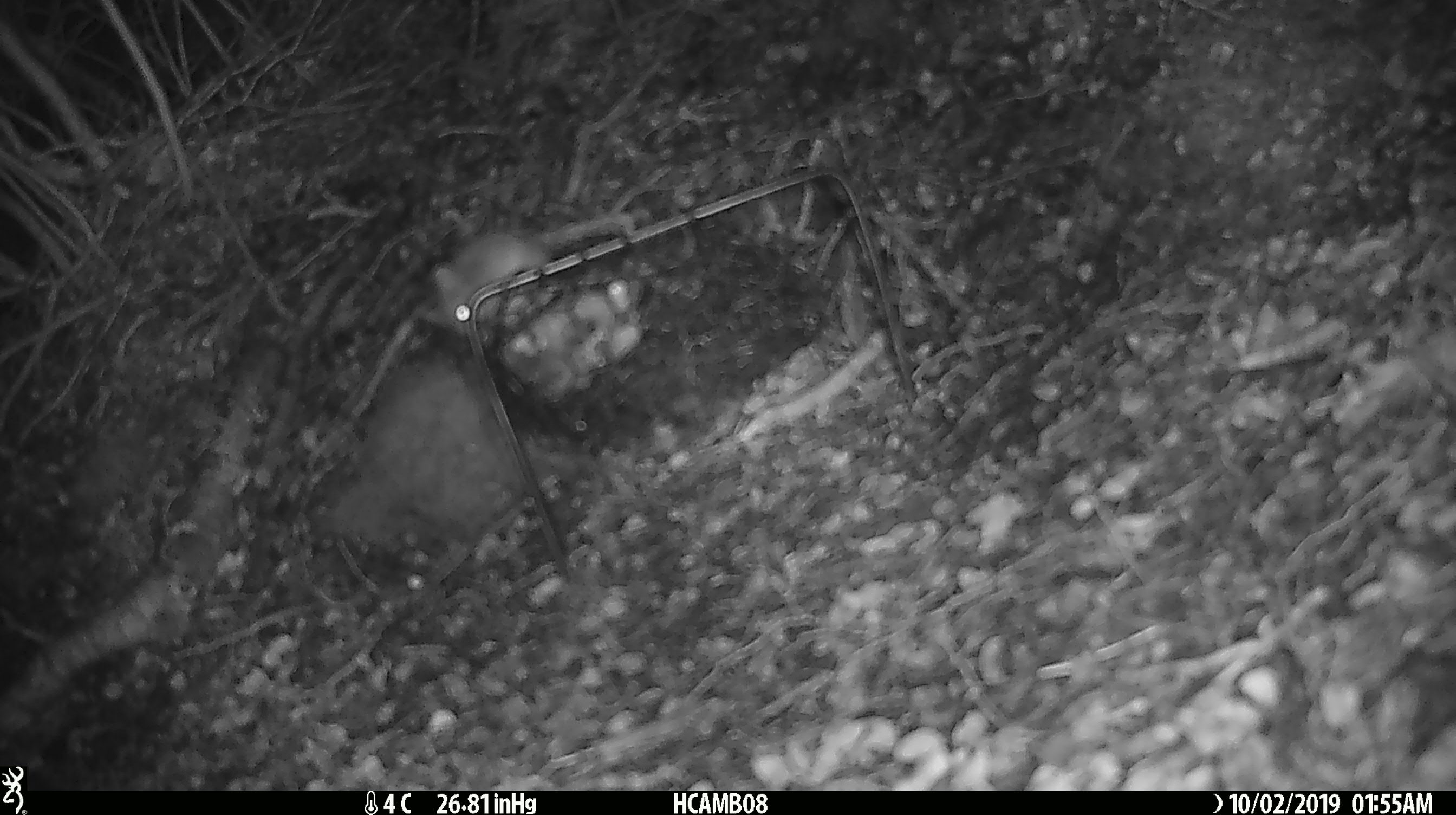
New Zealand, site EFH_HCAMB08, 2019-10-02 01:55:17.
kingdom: Animalia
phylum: Chordata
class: Mammalia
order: Rodentia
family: Muridae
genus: Mus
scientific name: Mus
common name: mouse